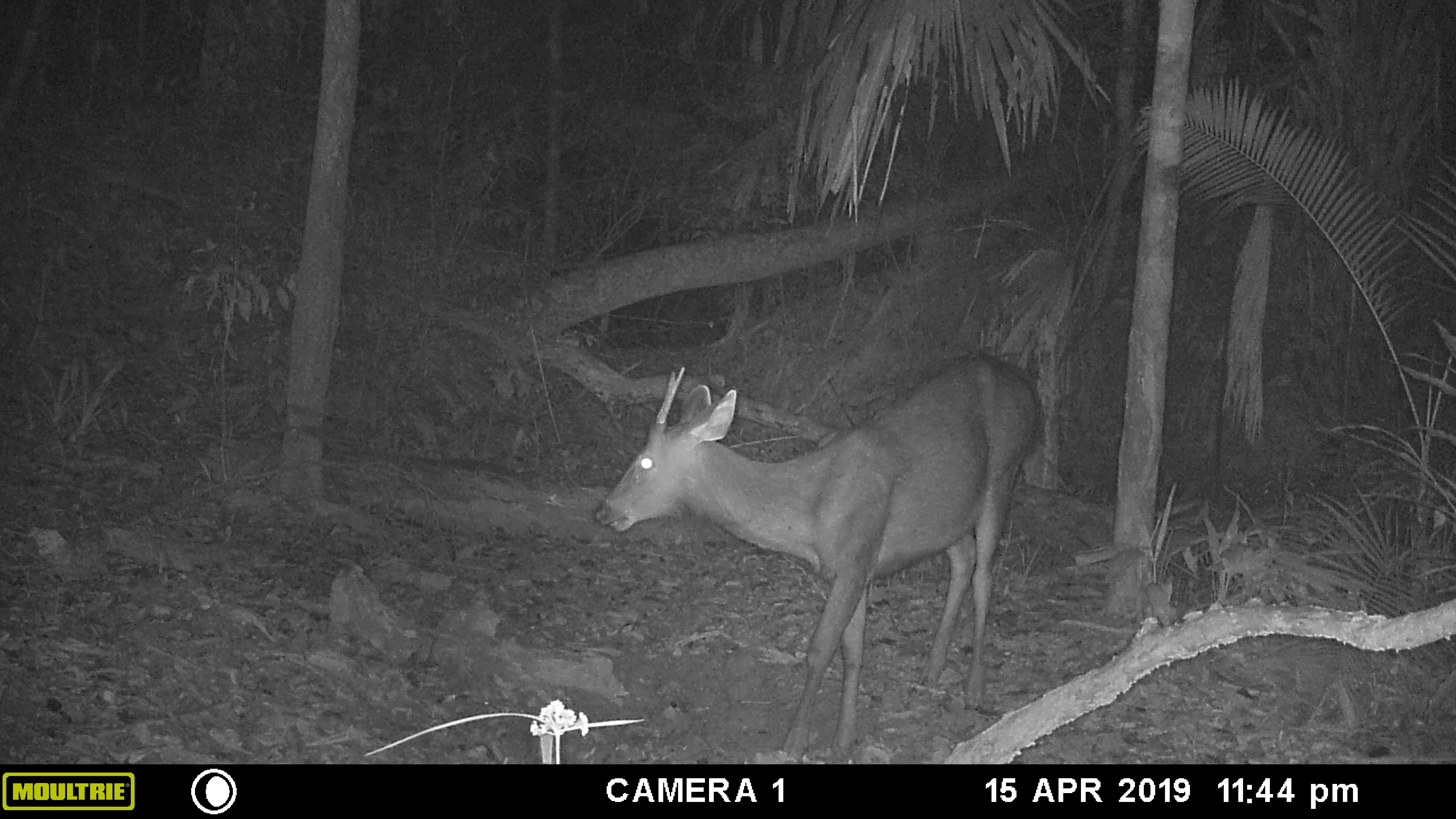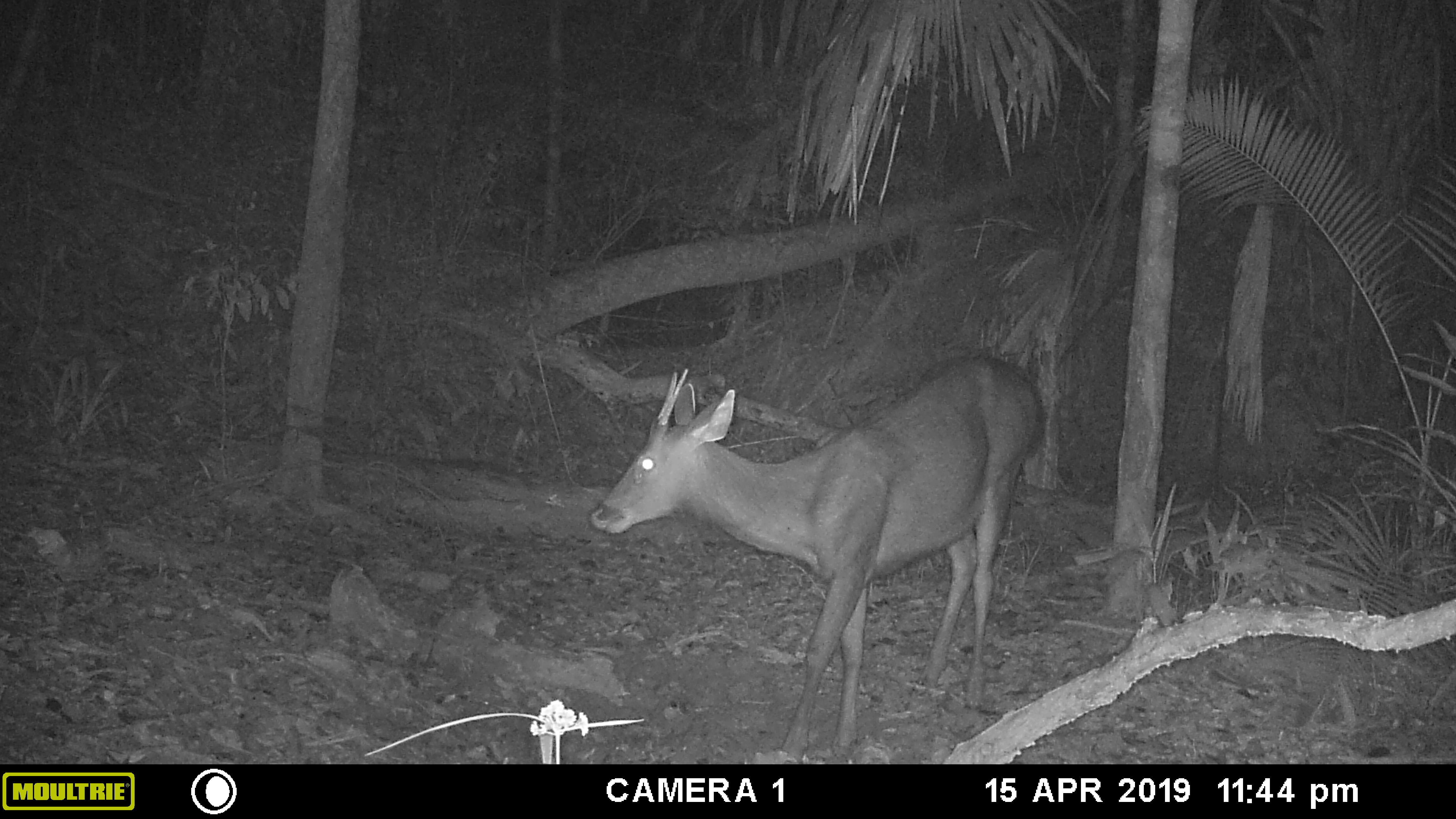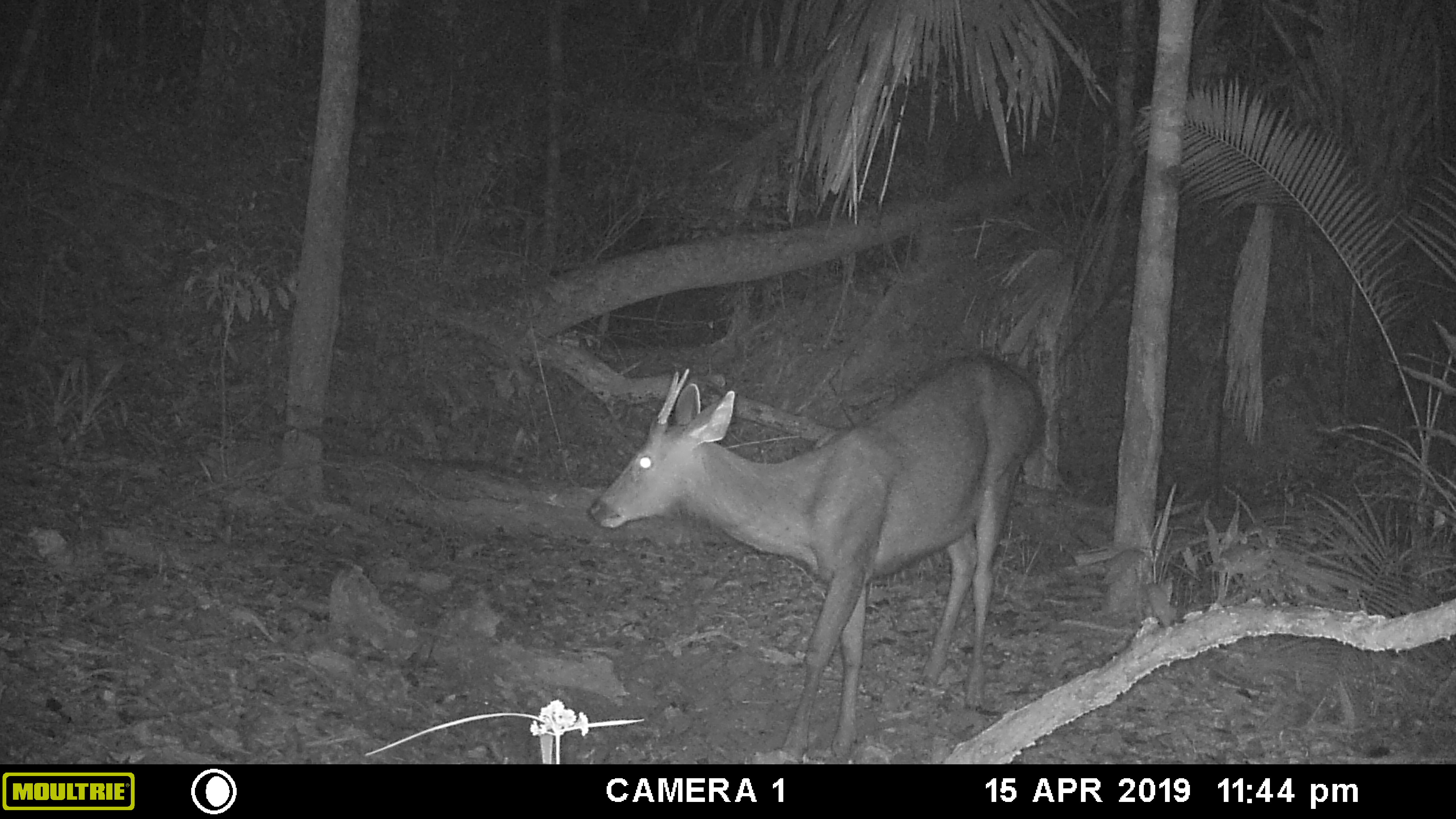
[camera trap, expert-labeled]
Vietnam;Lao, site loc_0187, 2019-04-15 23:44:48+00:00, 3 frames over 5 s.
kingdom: Animalia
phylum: Chordata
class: Mammalia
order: Artiodactyla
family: Cervidae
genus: Rusa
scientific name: Rusa unicolor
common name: sambar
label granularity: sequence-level